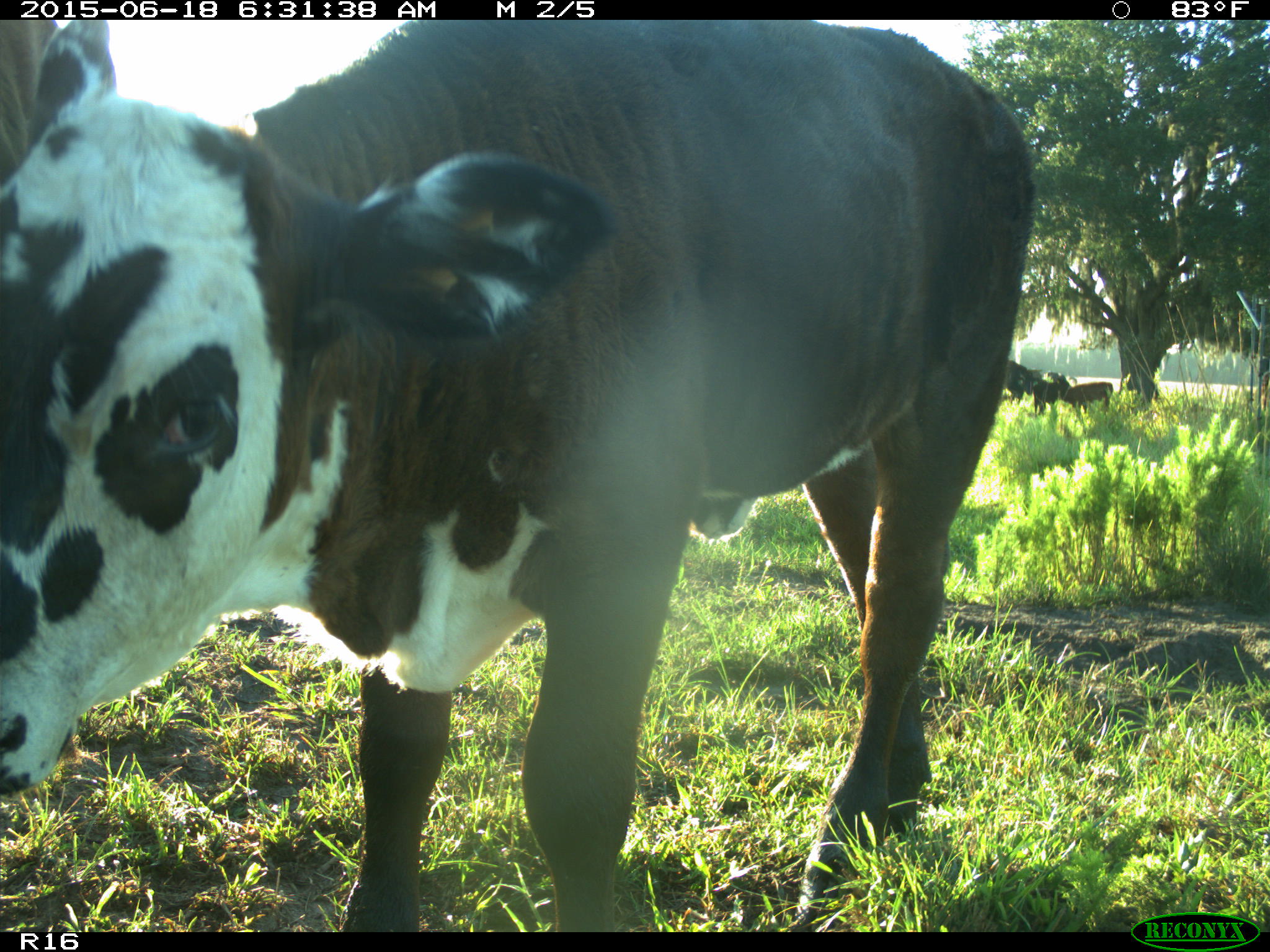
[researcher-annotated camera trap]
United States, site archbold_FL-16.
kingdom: Animalia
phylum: Chordata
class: Mammalia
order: Artiodactyla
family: Bovidae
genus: Bos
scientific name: Bos taurus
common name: domestic cow